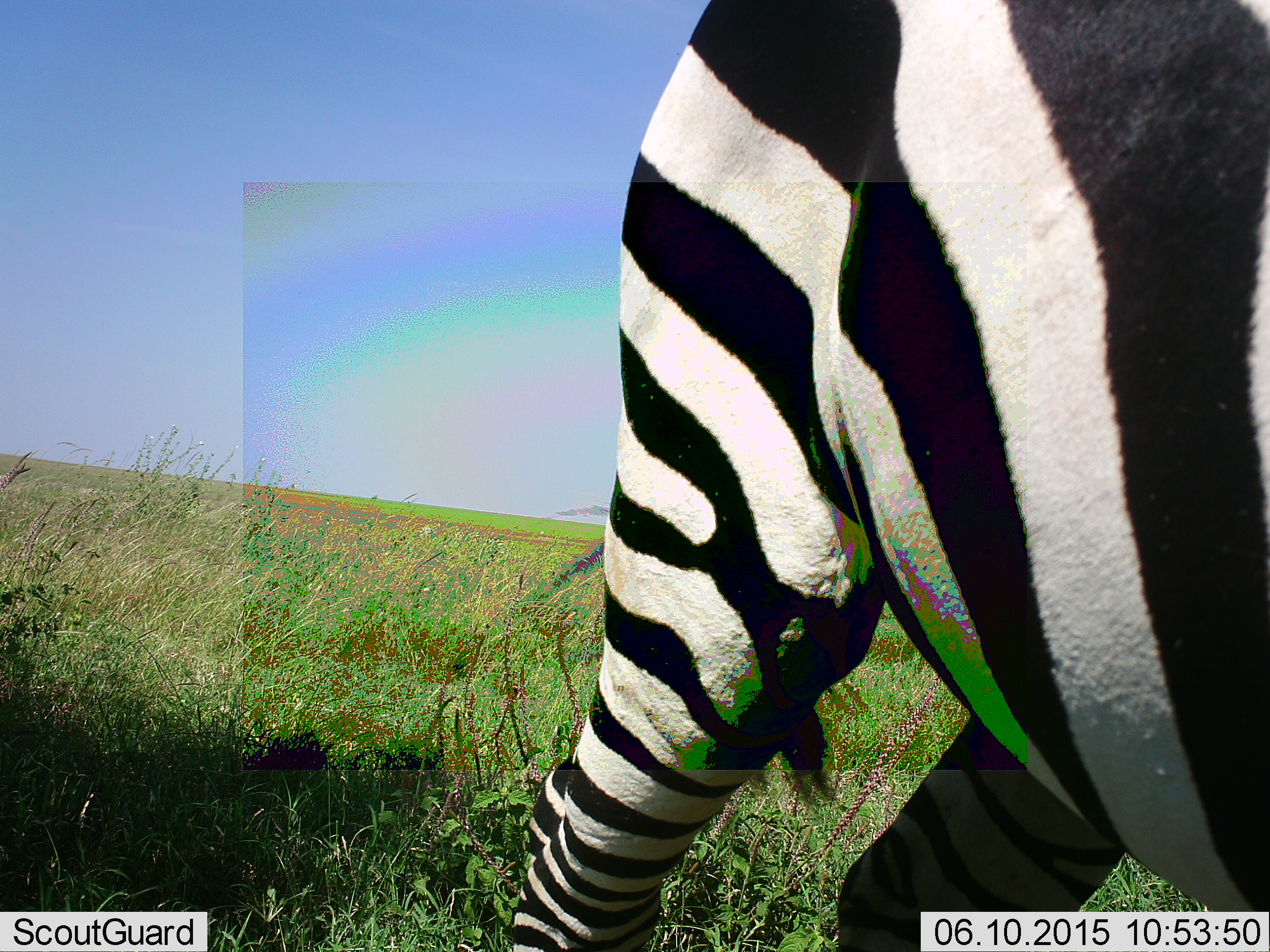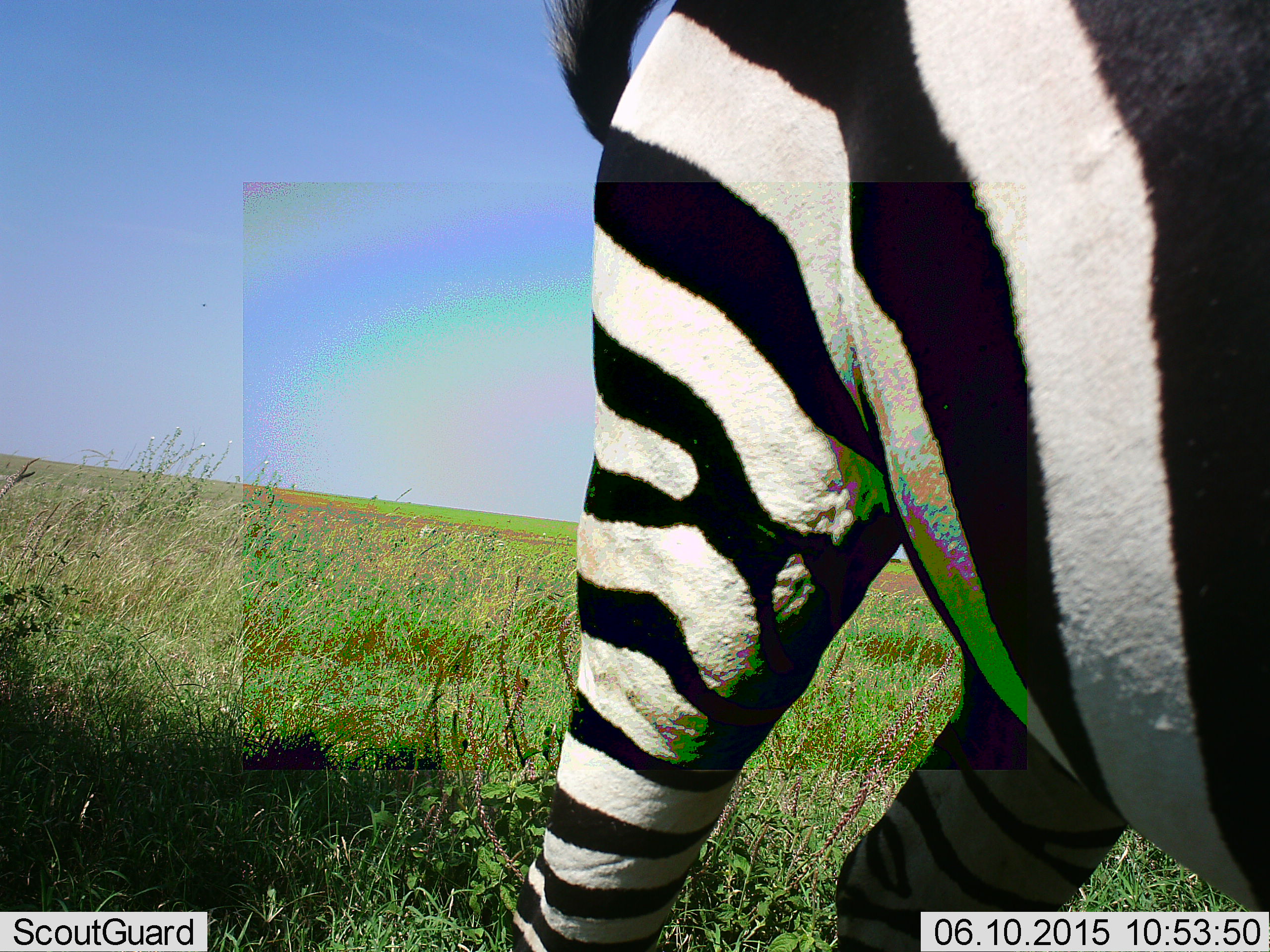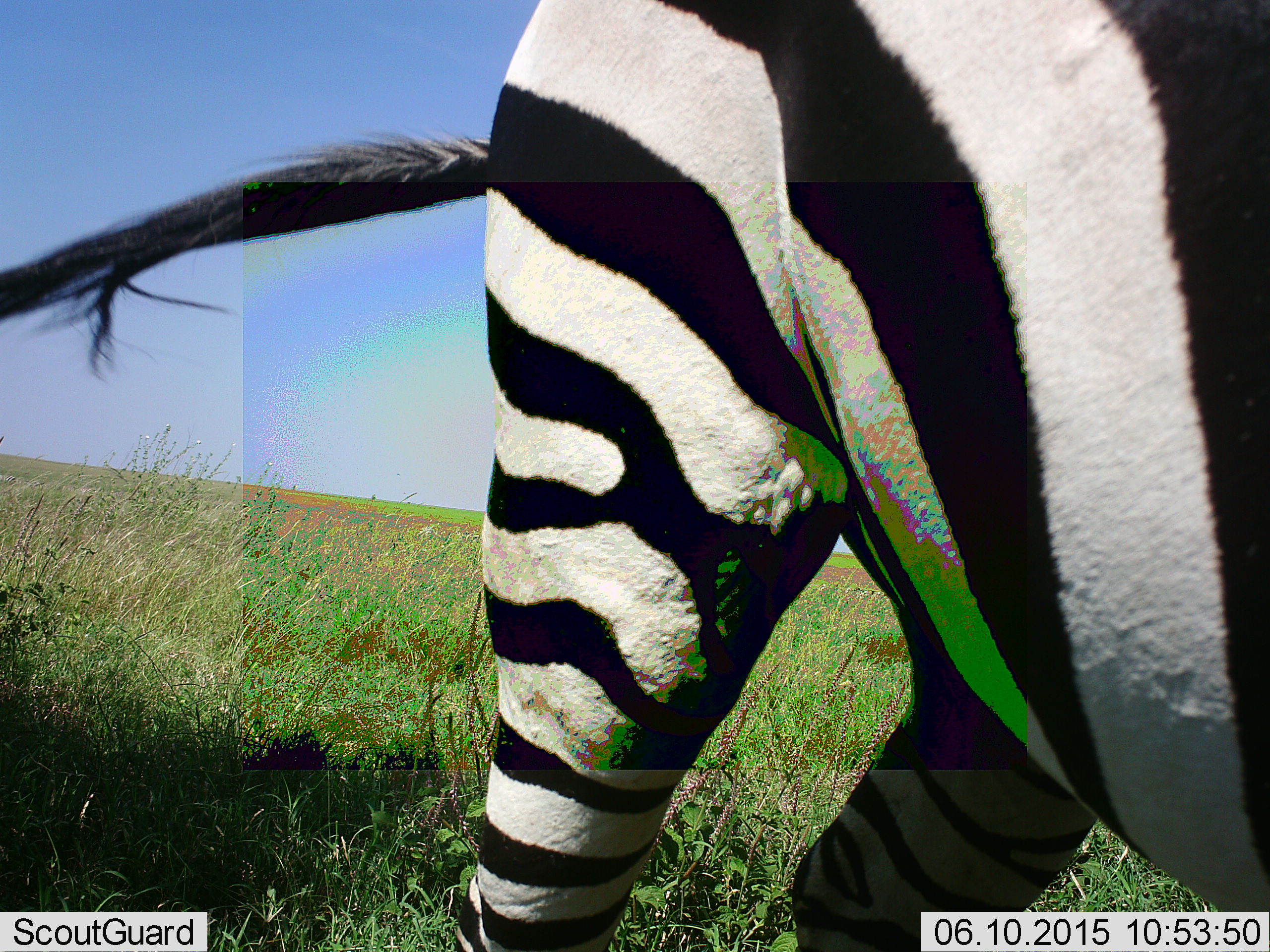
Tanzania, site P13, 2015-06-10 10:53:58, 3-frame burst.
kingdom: Animalia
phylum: Chordata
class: Mammalia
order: Perissodactyla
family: Equidae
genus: Equus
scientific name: Equus quagga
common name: plains zebra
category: zebra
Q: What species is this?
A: Zebra (plains zebra) (Equus quagga).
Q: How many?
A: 1.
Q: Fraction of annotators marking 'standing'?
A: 80%.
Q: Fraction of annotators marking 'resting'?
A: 0%.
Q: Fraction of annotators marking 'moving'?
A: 10%.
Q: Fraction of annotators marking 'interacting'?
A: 0%.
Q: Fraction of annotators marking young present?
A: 0%.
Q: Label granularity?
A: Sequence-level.